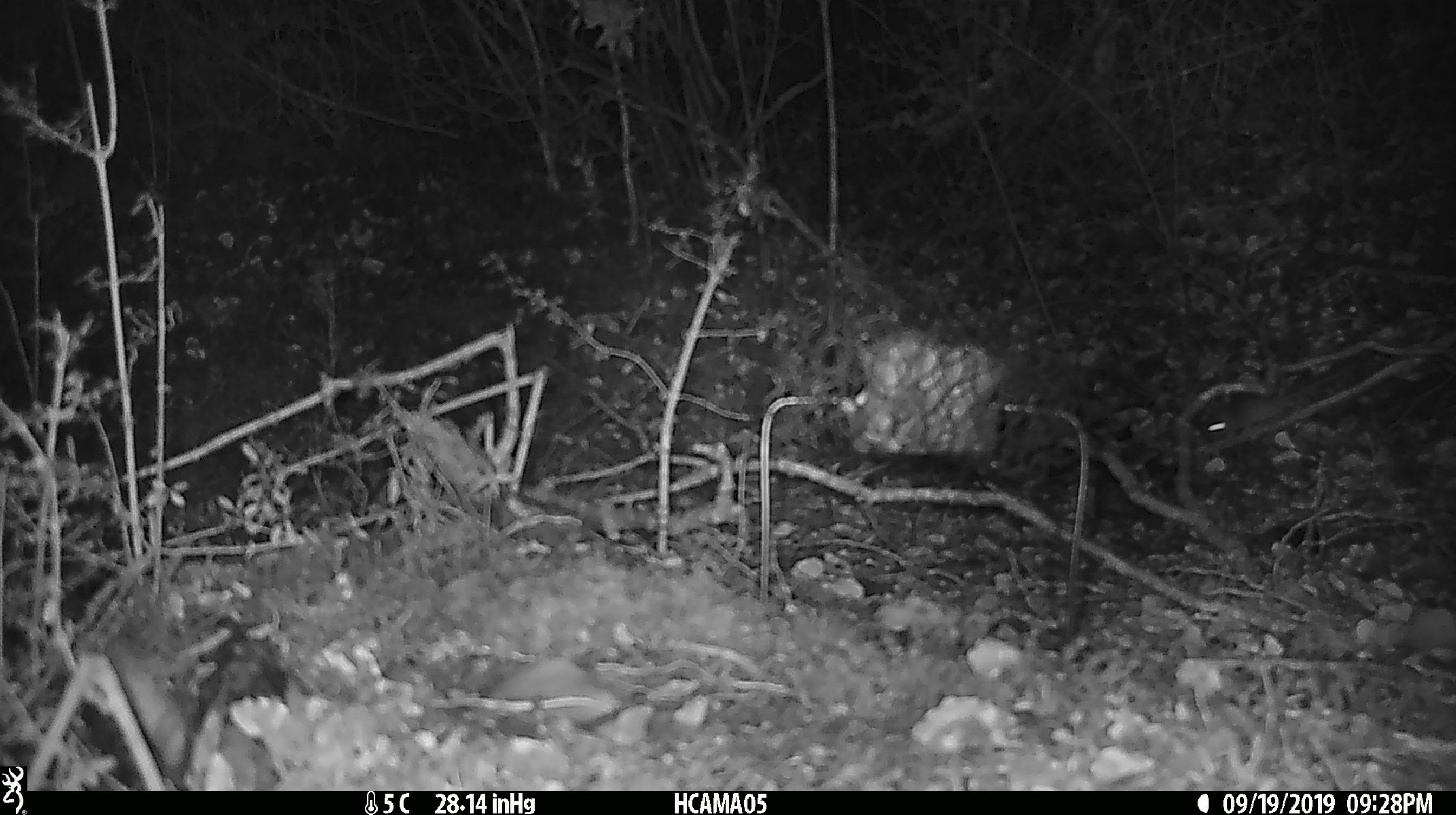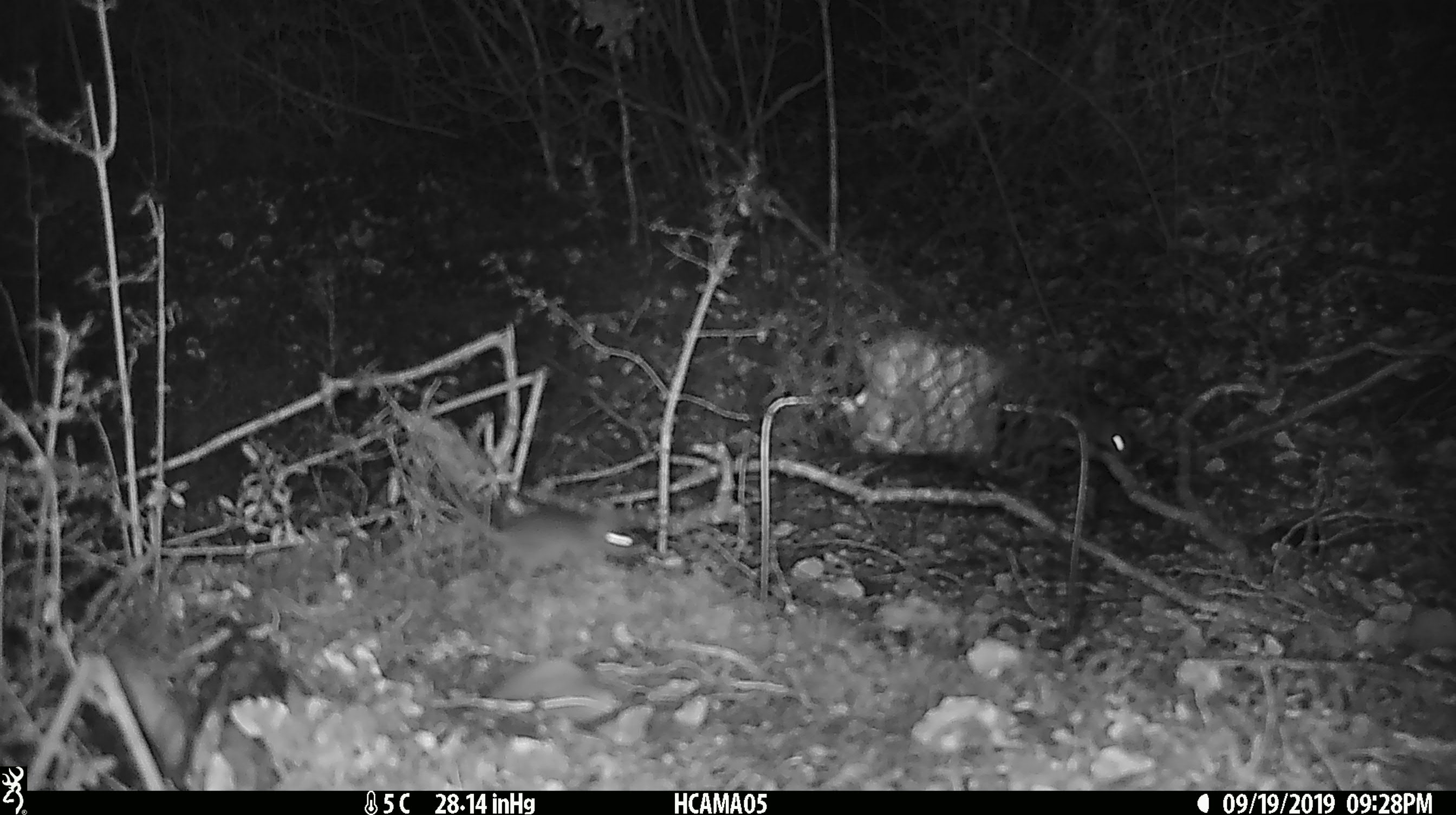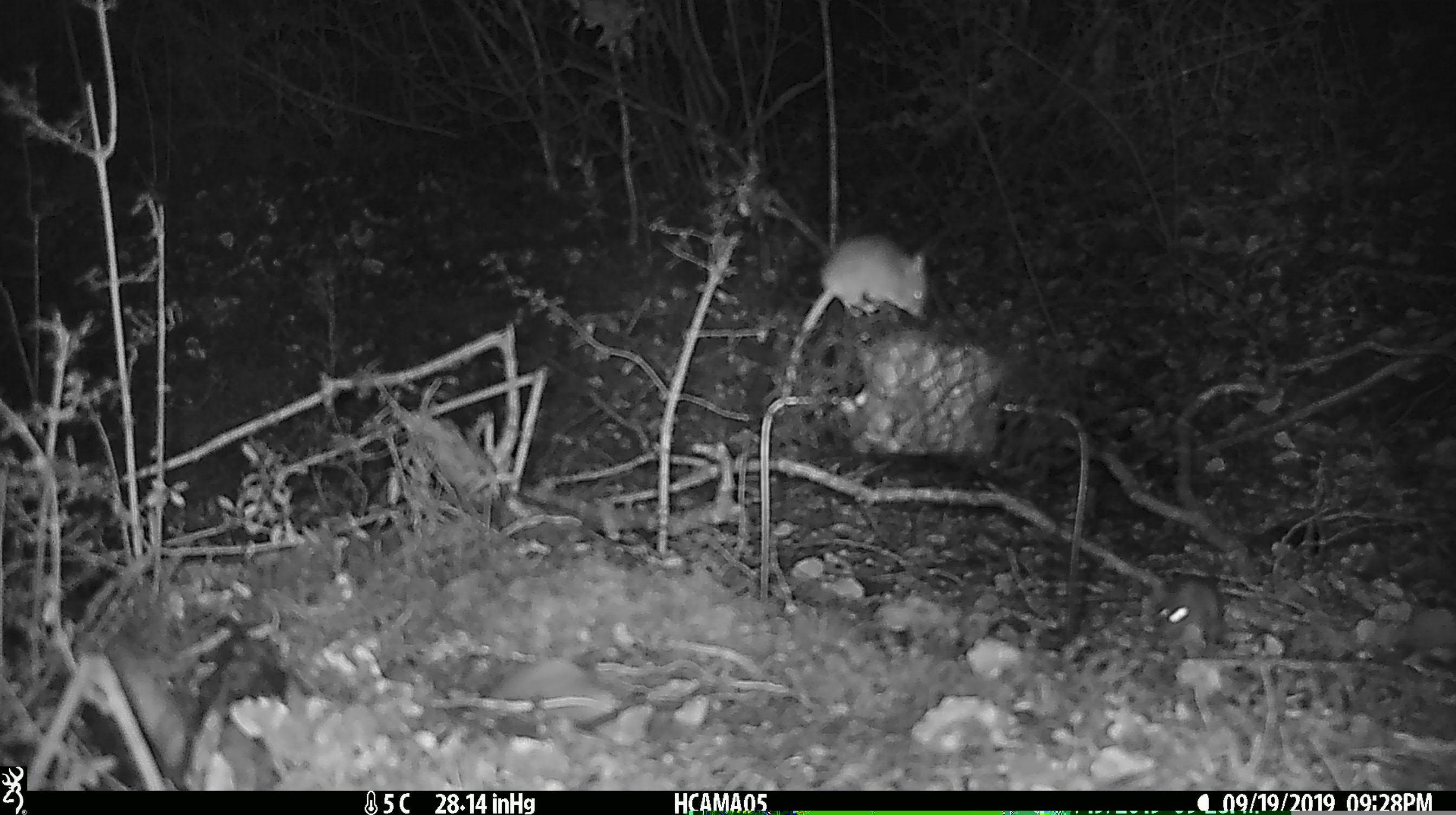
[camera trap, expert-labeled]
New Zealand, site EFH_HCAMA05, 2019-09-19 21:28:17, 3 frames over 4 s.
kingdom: Animalia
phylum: Chordata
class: Mammalia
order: Rodentia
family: Muridae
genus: Mus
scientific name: Mus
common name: mouse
Mouse (Mus).